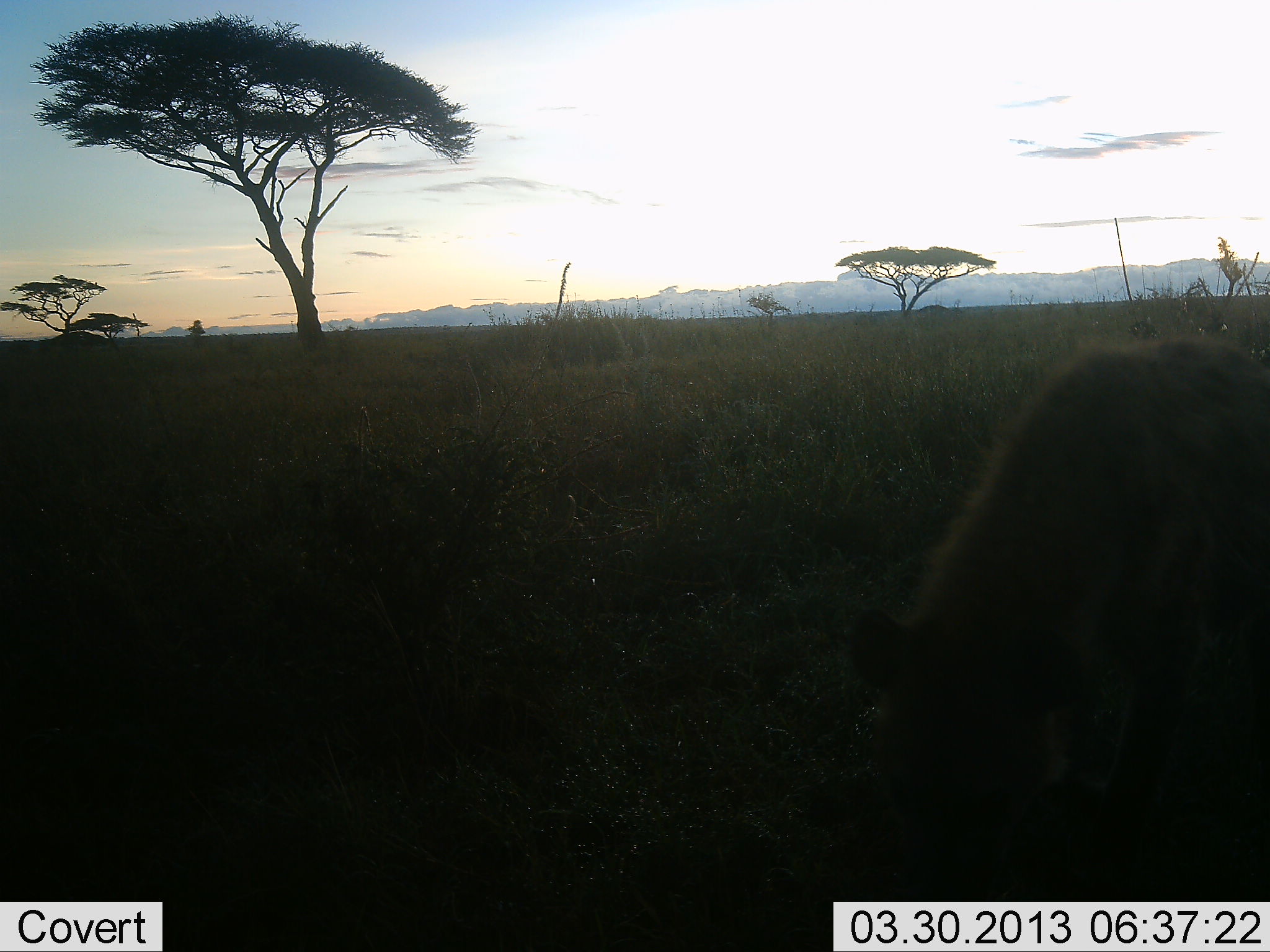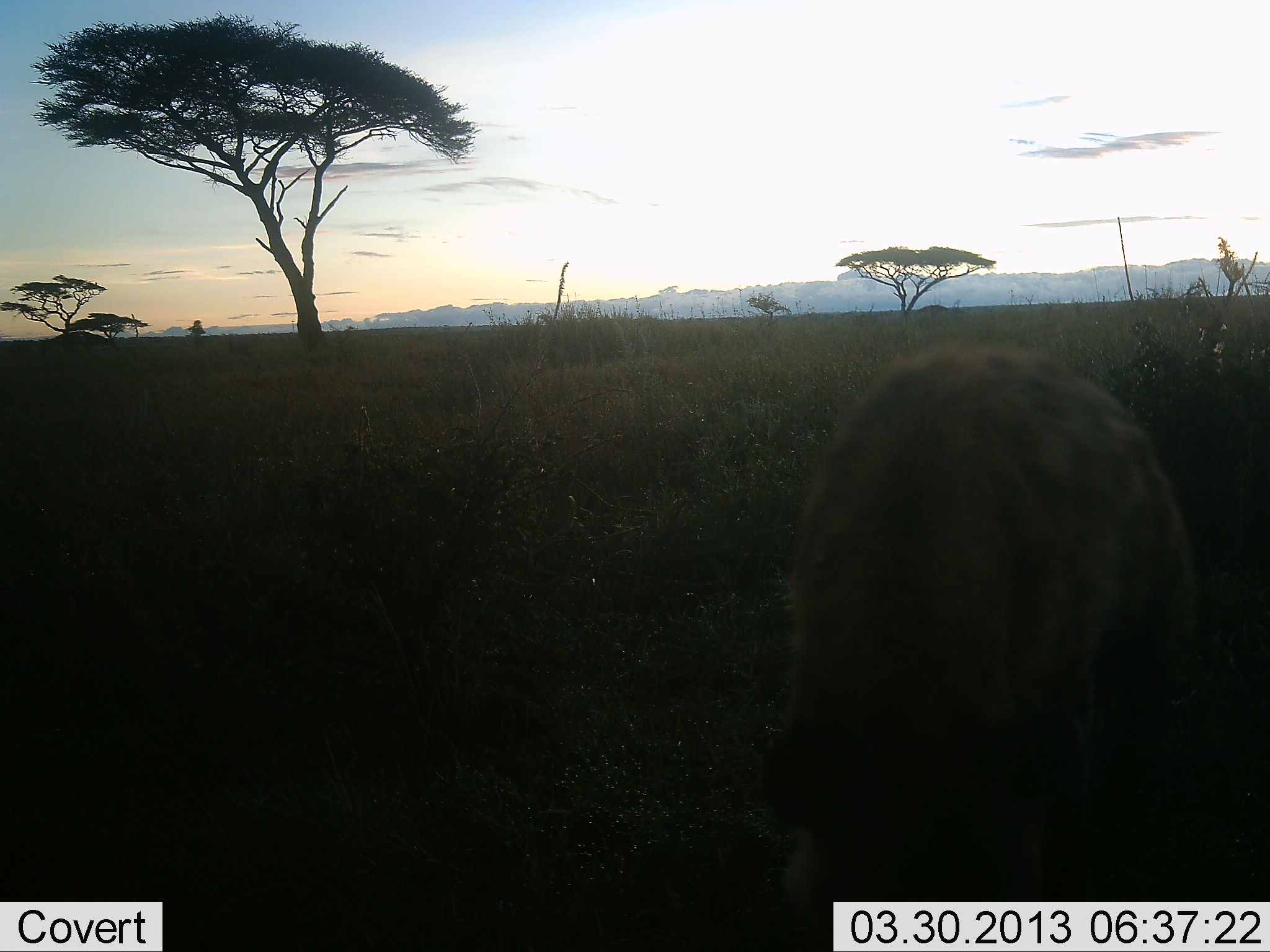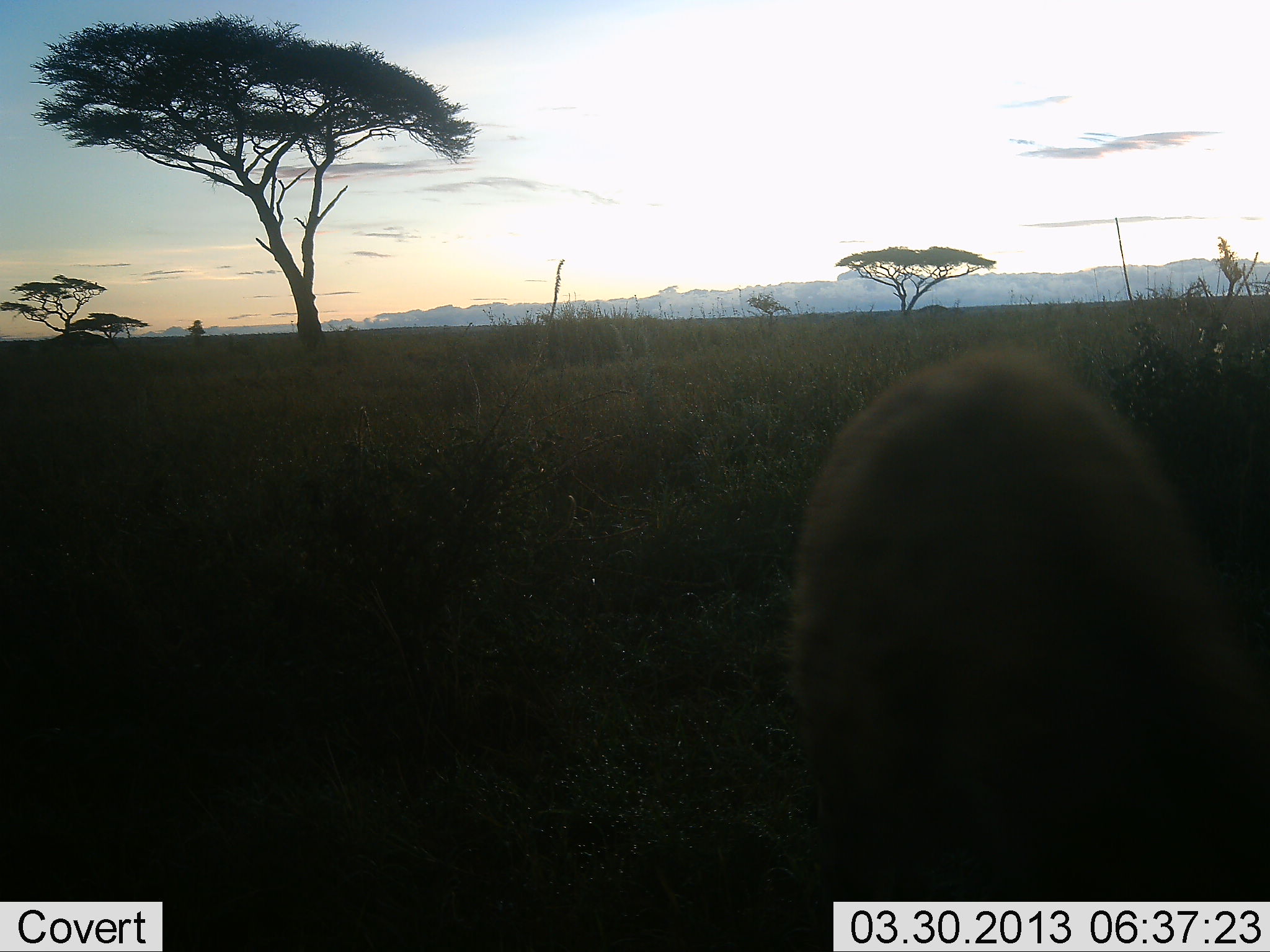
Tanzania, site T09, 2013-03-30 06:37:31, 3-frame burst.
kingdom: Animalia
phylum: Chordata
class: Mammalia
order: Carnivora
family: Hyaenidae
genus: Crocuta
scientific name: Crocuta crocuta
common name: spotted hyena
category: hyenaspotted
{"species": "hyenaspotted (spotted hyena) (Crocuta crocuta)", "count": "1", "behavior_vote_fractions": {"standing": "13%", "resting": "4%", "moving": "70%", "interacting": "9%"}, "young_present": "0%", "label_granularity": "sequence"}